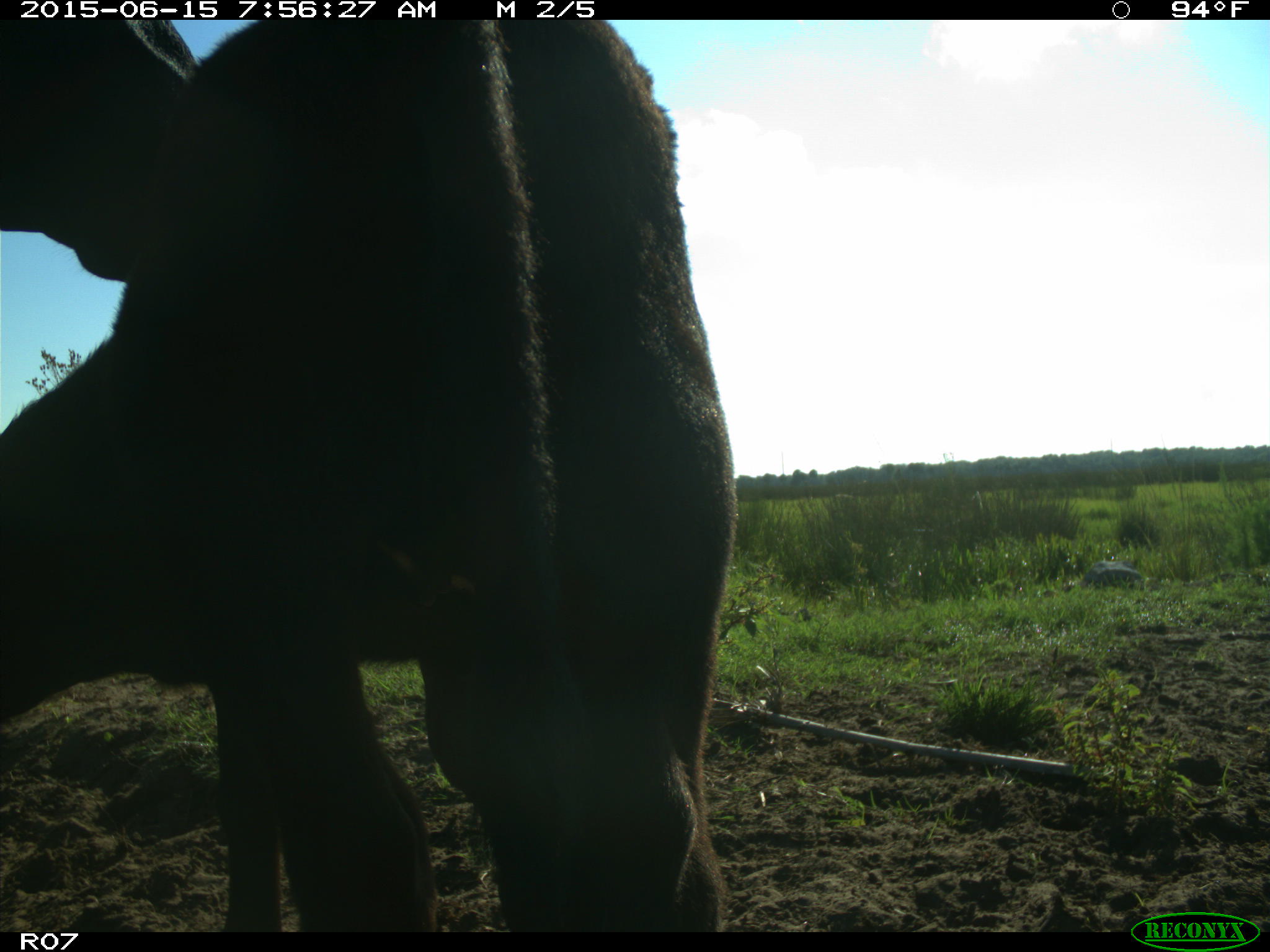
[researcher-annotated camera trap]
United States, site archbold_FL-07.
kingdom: Animalia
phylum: Chordata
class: Mammalia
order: Artiodactyla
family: Bovidae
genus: Bos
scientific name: Bos taurus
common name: domestic cow